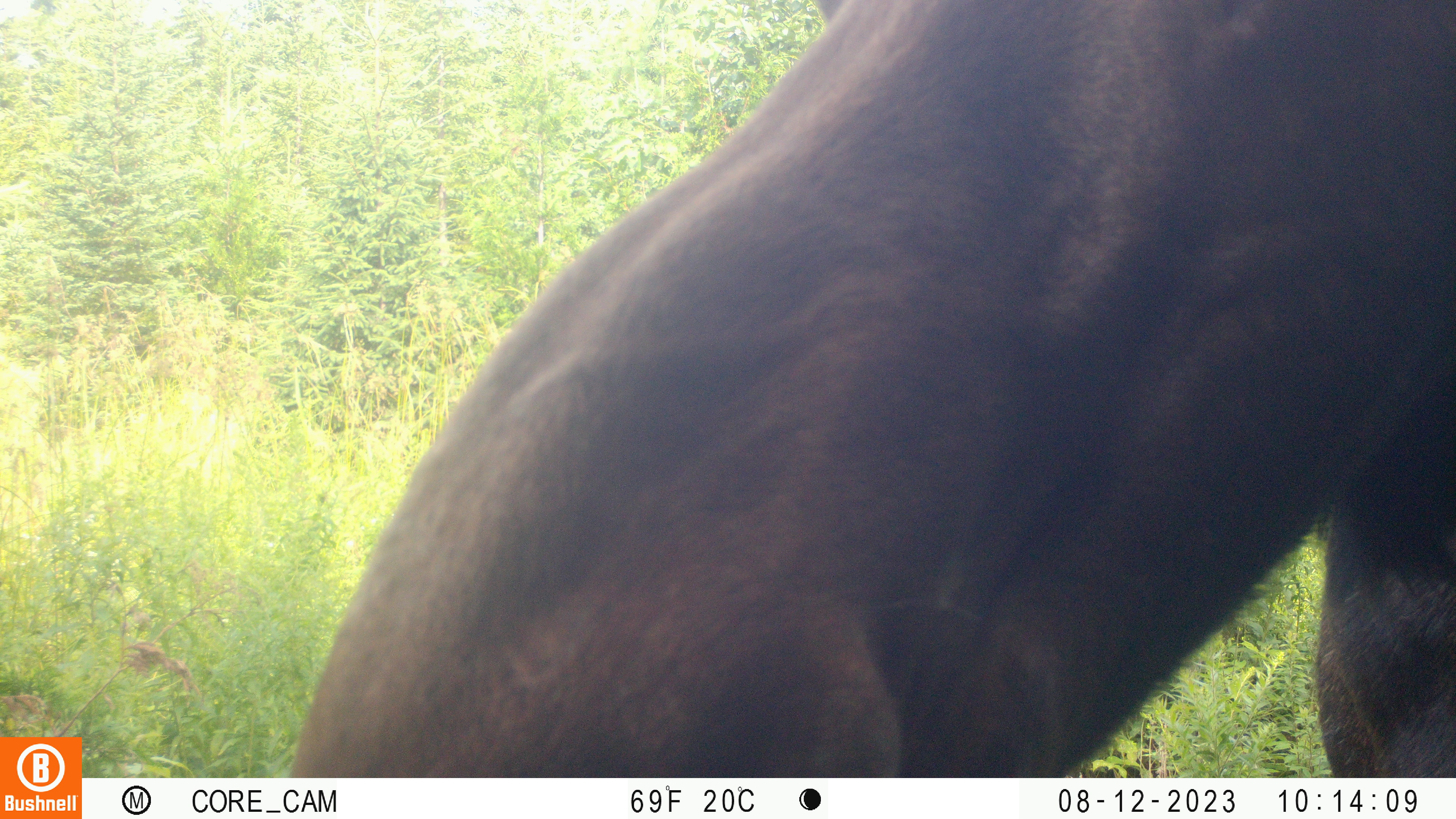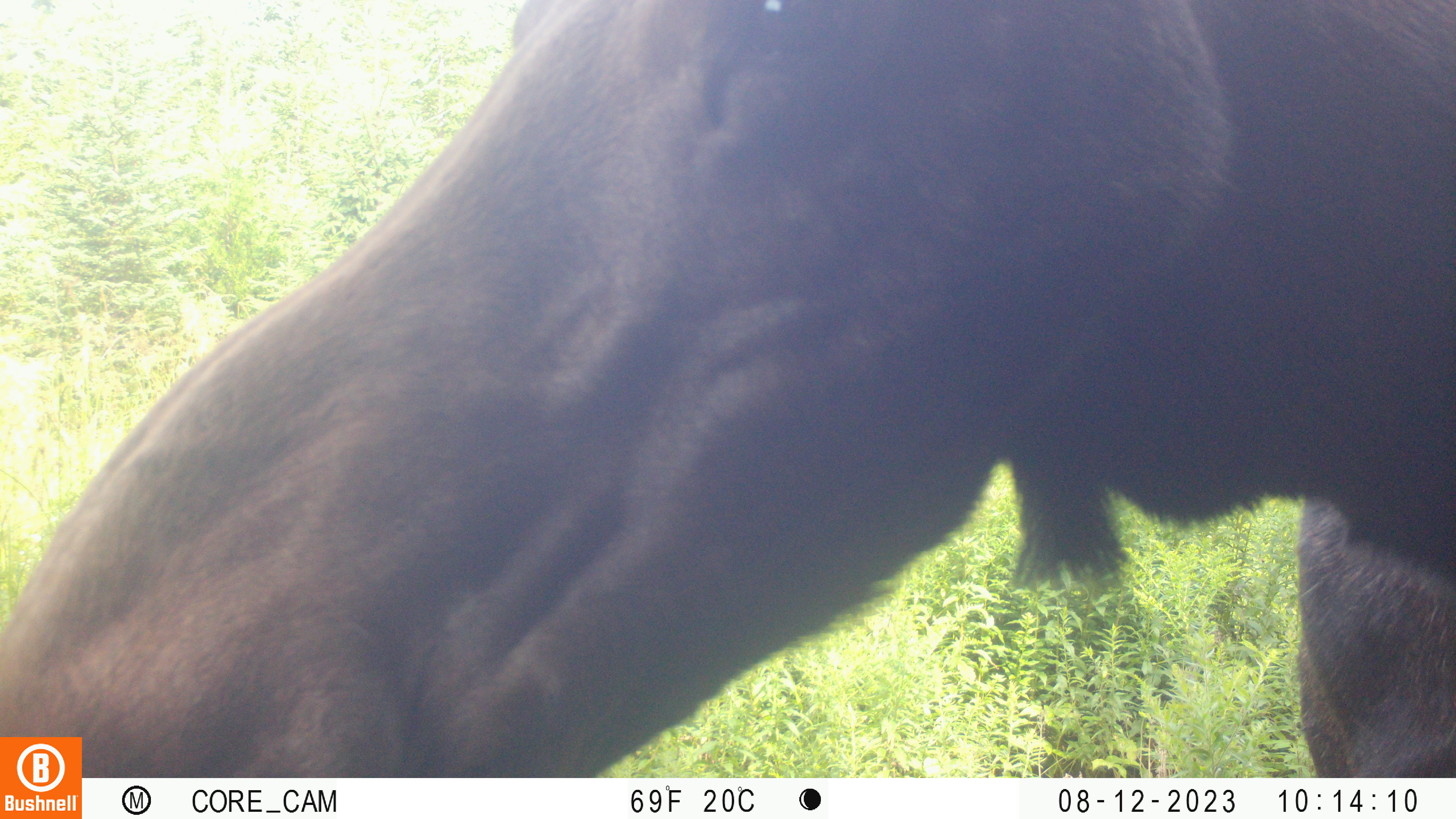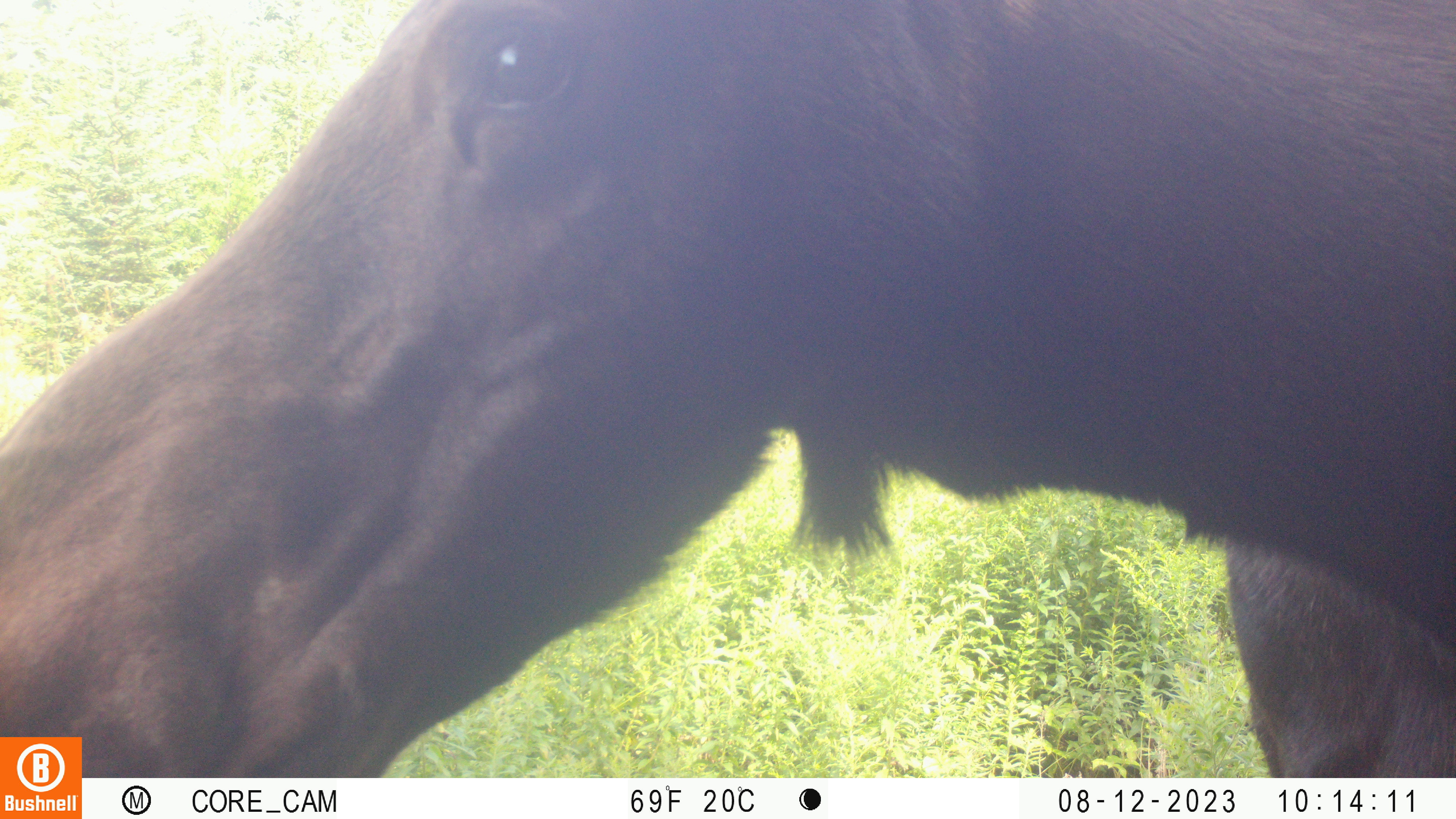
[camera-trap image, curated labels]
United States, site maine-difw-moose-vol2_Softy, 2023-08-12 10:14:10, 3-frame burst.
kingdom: Animalia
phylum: Chordata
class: Mammalia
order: Artiodactyla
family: Cervidae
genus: Alces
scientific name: Alces alces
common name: moose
Moose (Alces alces).